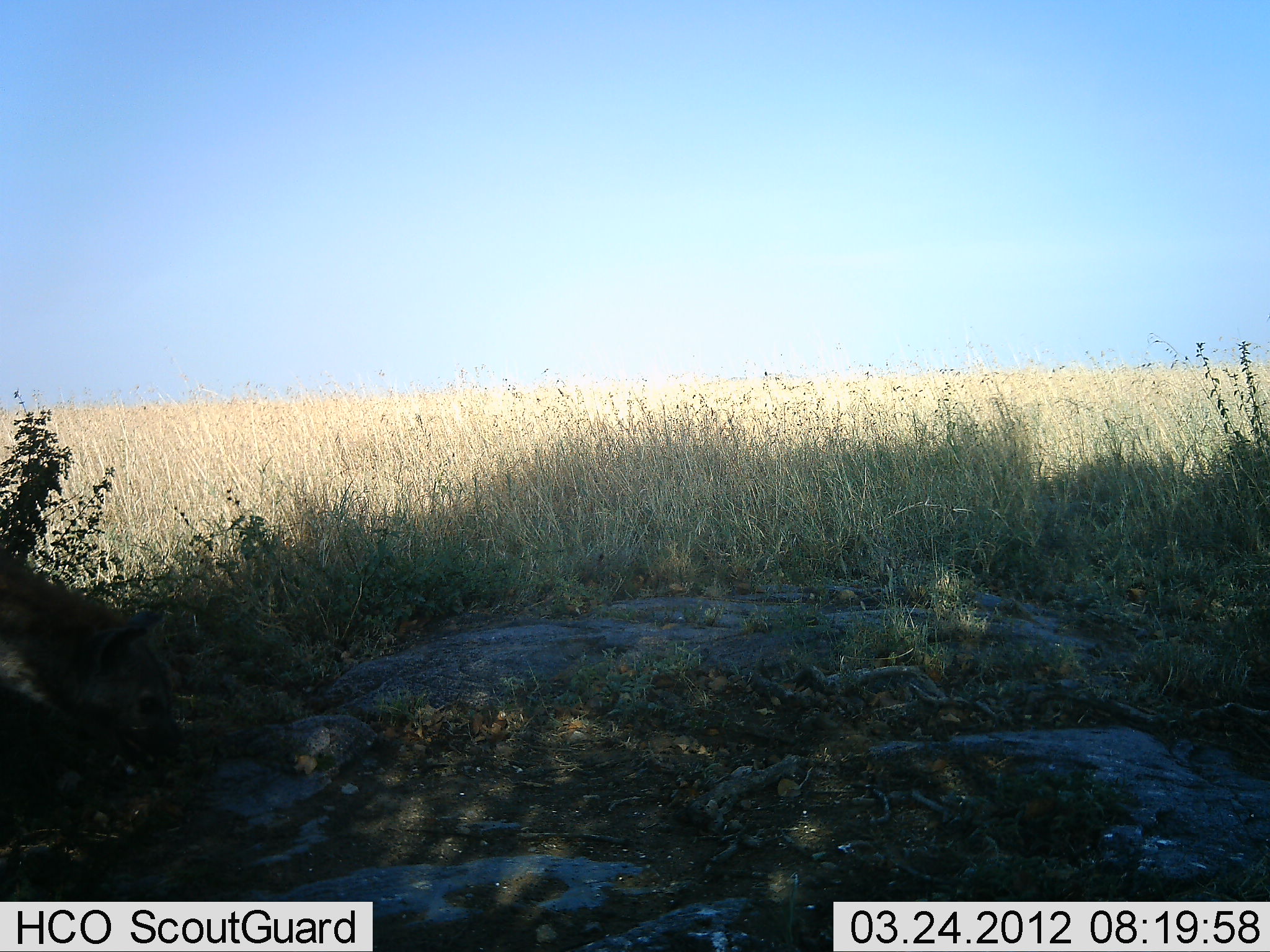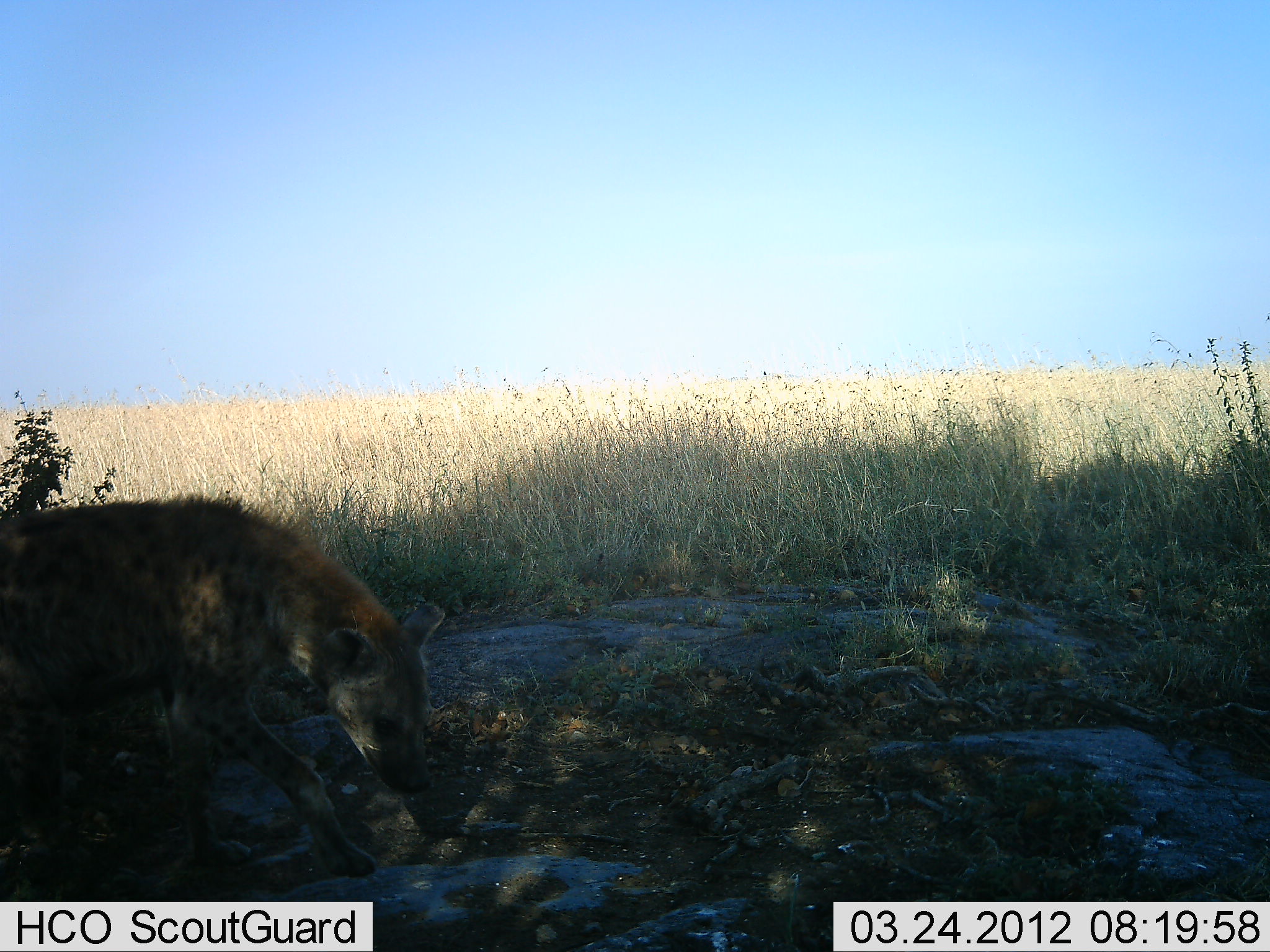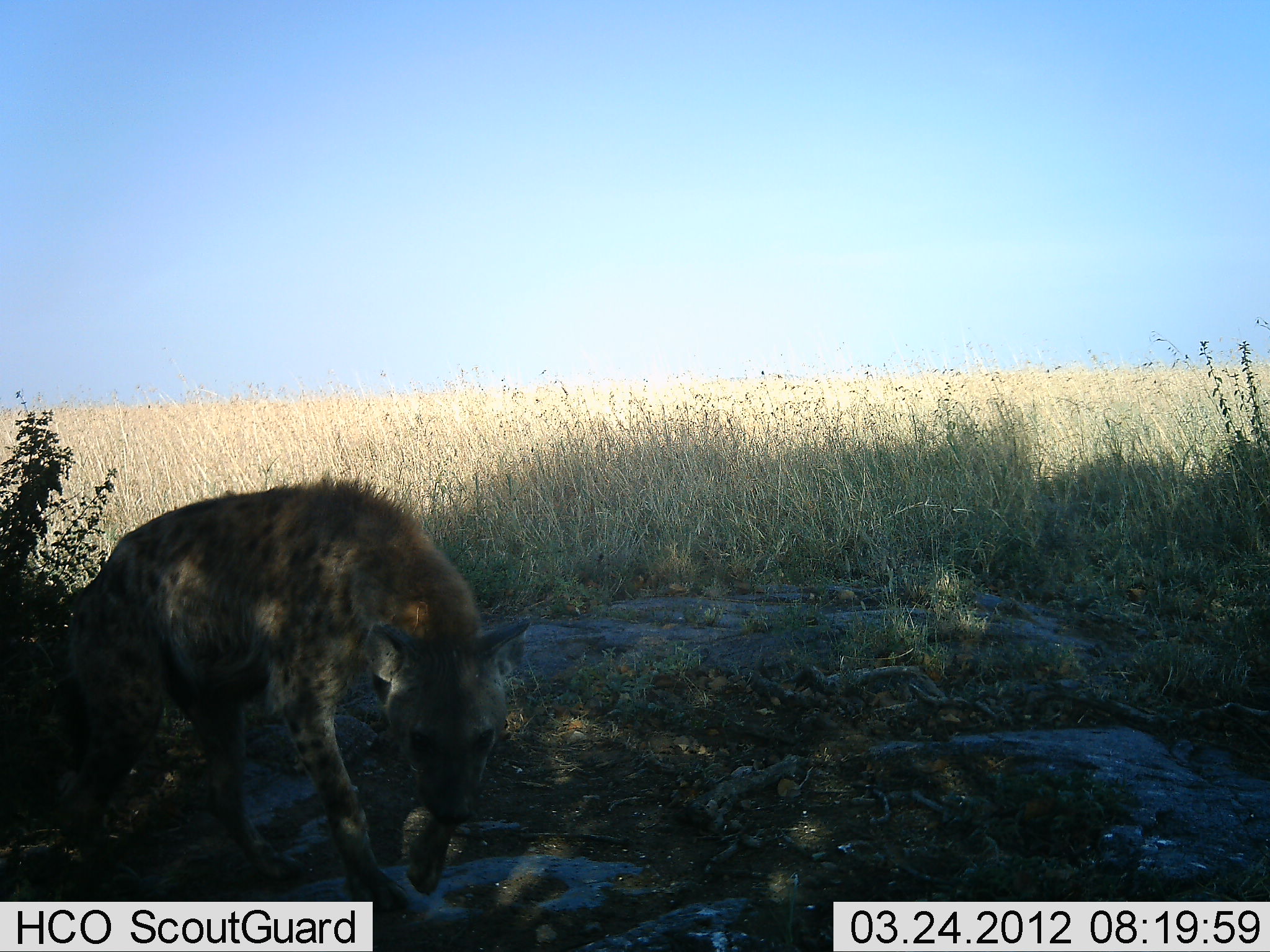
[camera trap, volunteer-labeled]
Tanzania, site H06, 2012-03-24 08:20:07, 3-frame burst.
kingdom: Animalia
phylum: Chordata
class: Mammalia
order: Carnivora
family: Hyaenidae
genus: Crocuta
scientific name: Crocuta crocuta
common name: spotted hyena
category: hyenaspotted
Hyenaspotted (spotted hyena) (Crocuta crocuta), count 1. Behavior (volunteer vote fractions): standing 0%, resting 0%, moving 100%, interacting 0%. Young present (vote fraction): 0%. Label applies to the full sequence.